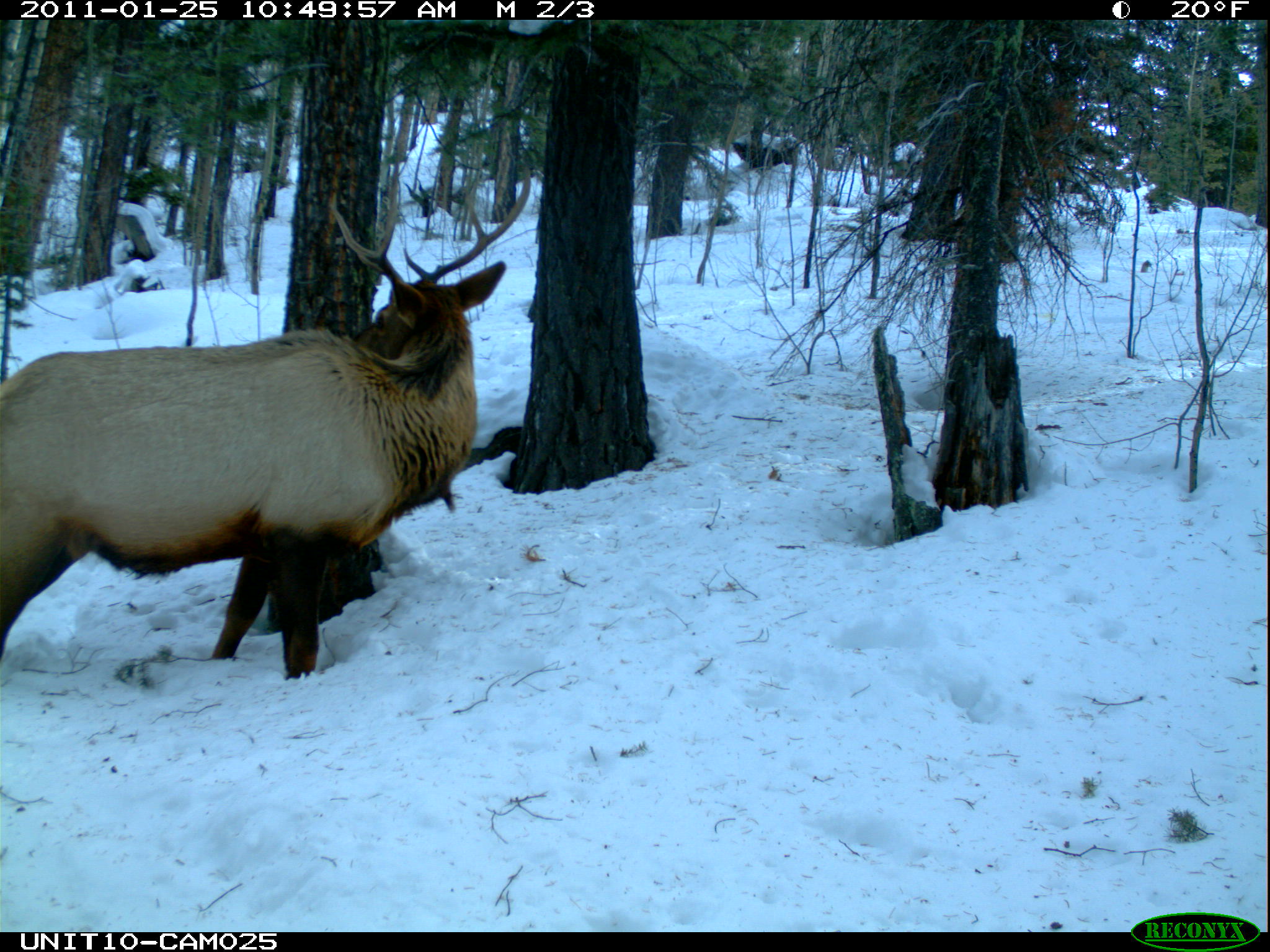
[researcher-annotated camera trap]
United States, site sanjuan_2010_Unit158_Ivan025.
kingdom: Animalia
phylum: Chordata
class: Mammalia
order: Artiodactyla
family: Cervidae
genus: Cervus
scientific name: Cervus elaphus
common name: red deer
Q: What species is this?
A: Cervus elaphus (red deer).